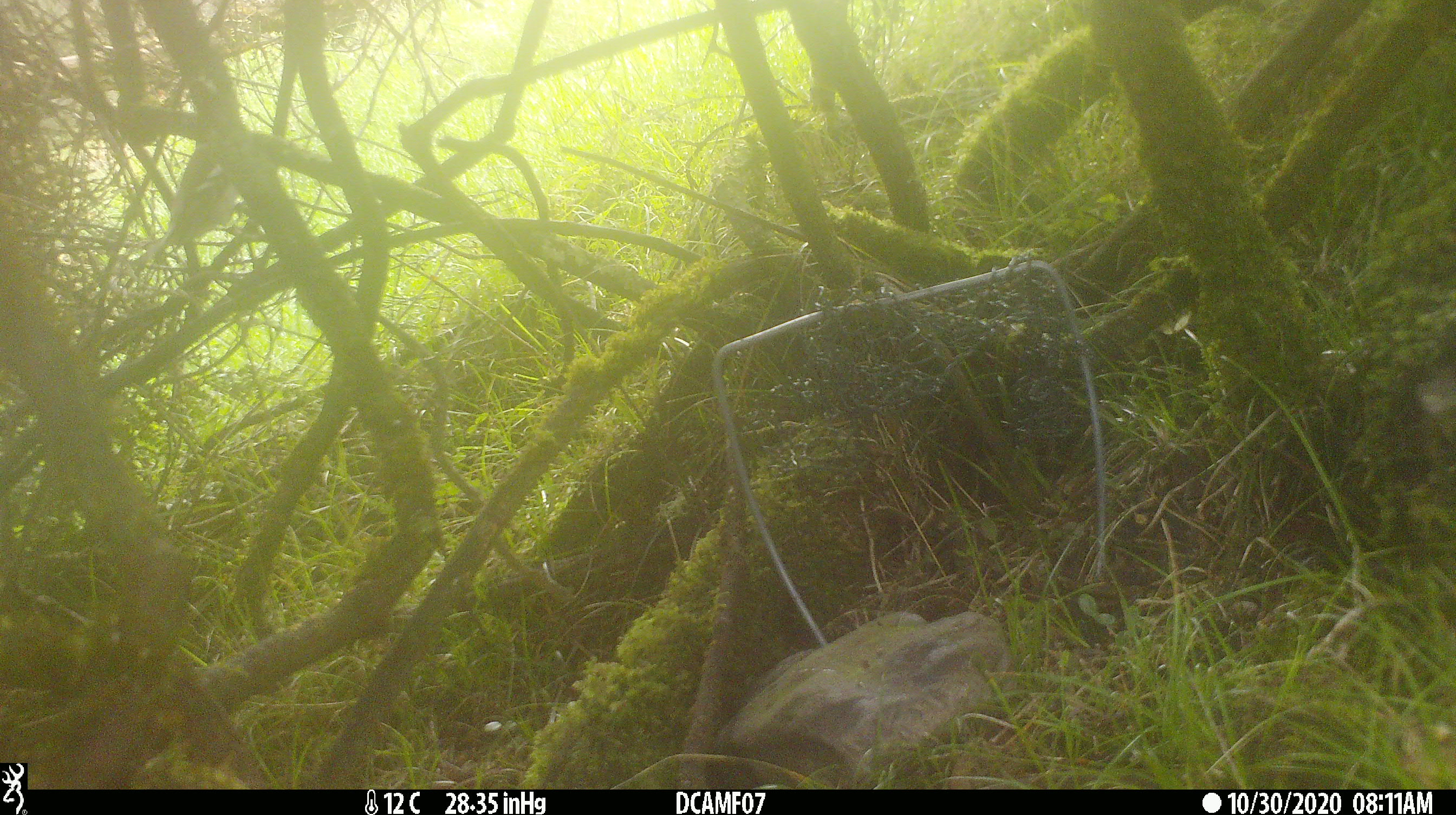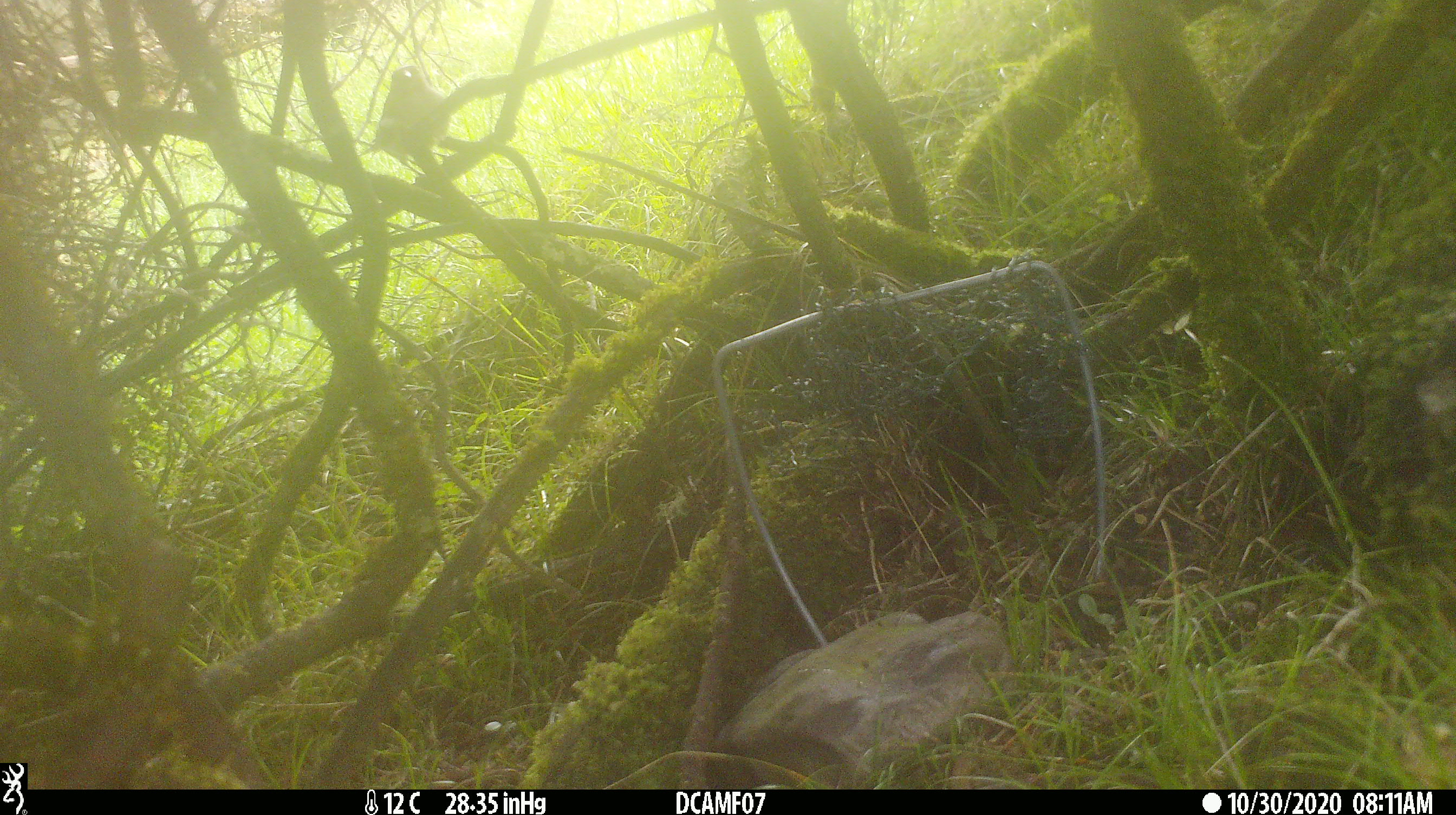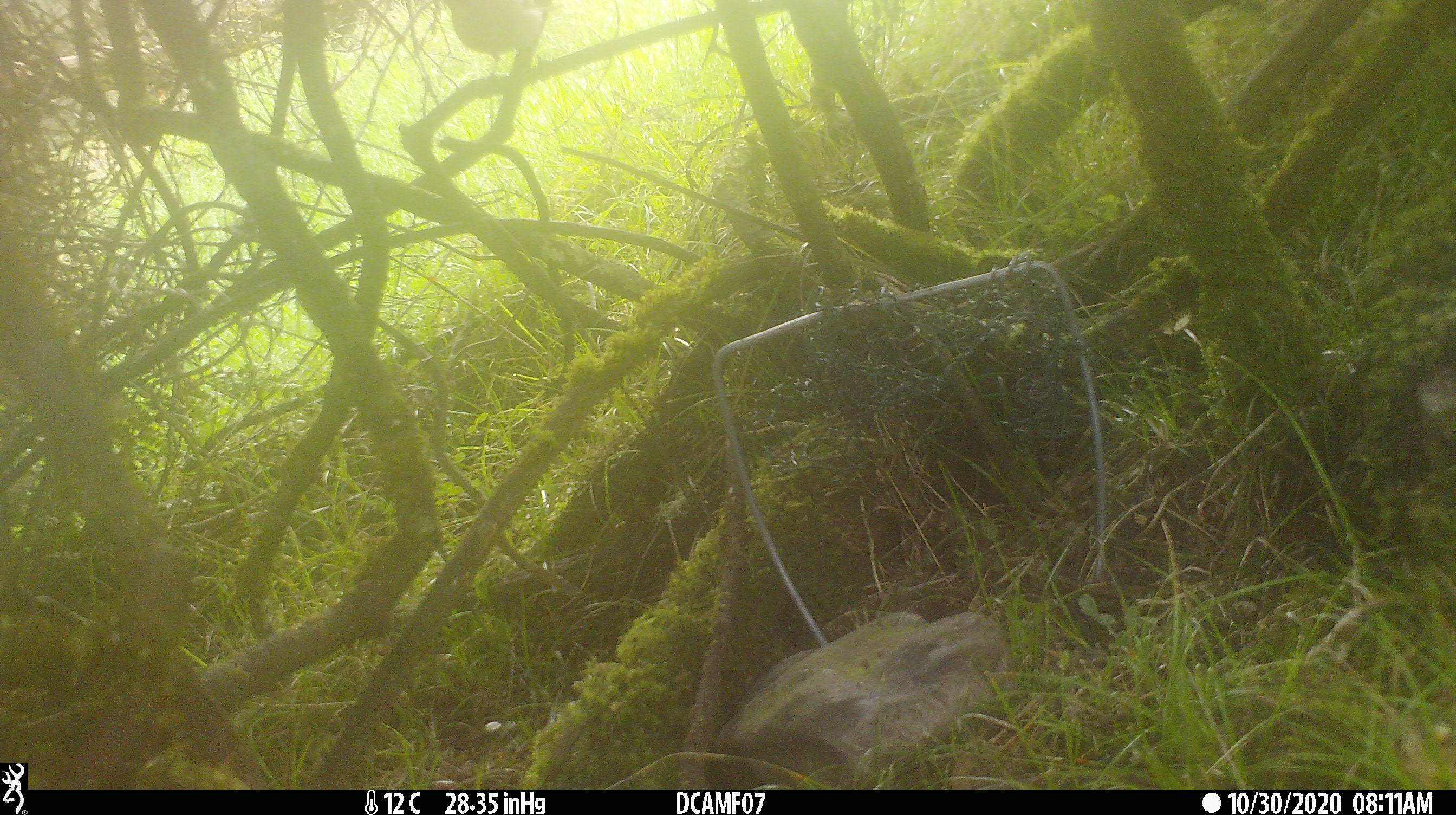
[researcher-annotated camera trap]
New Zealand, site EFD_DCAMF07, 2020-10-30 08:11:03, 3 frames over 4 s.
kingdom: Animalia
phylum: Chordata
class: Aves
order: Passeriformes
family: Fringillidae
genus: Fringilla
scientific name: Fringilla coelebs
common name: common chaffinch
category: chaffinch